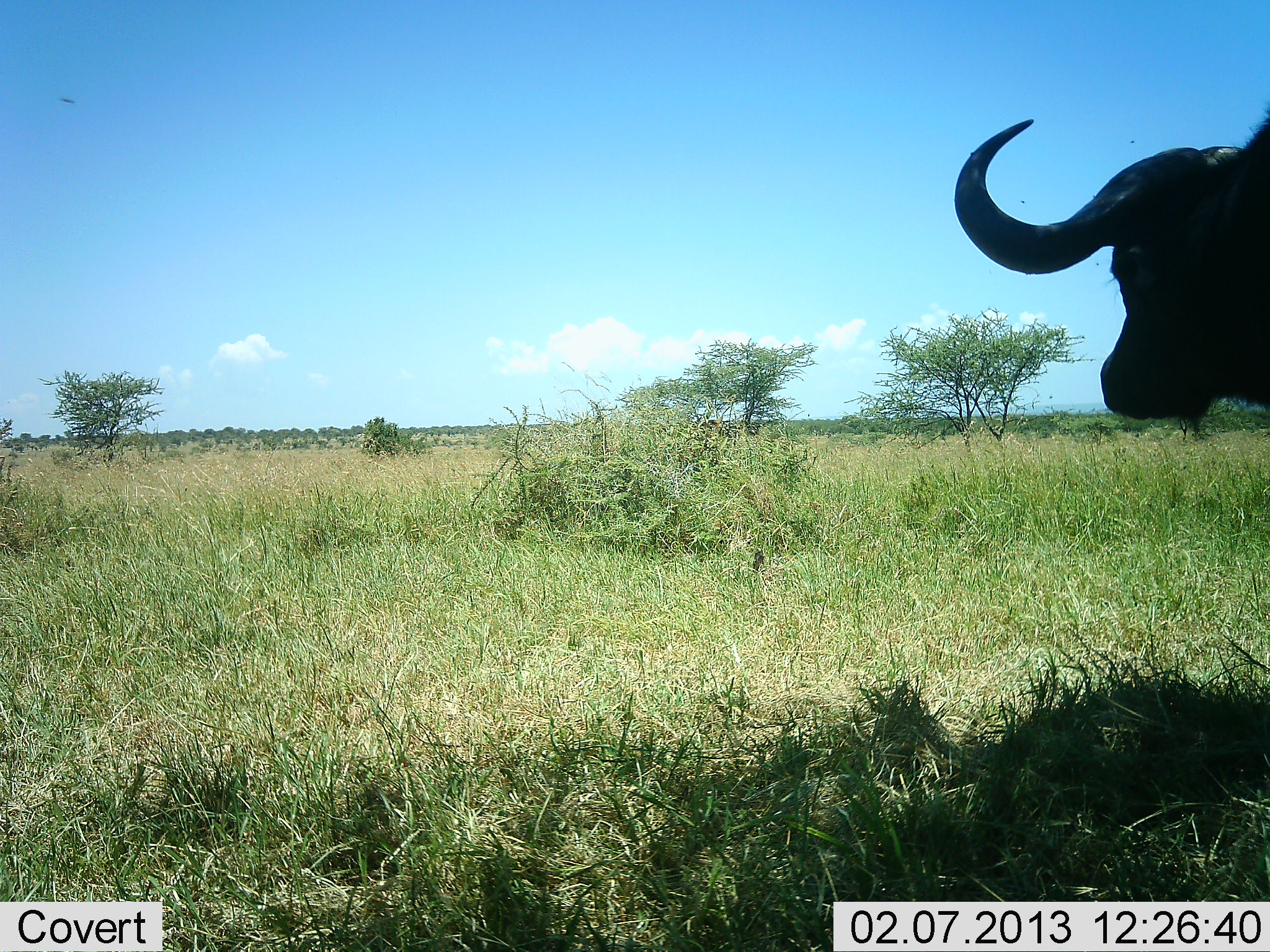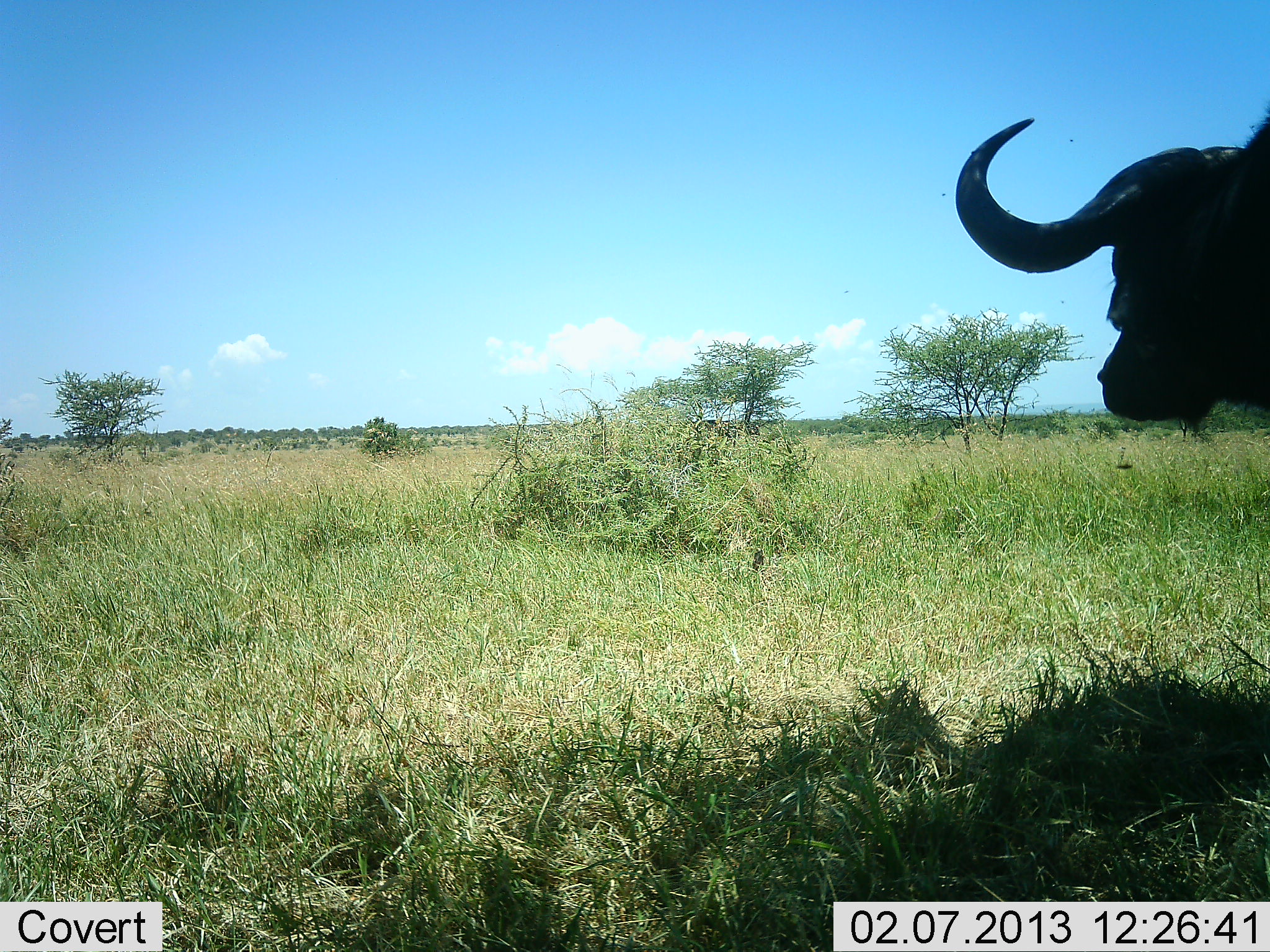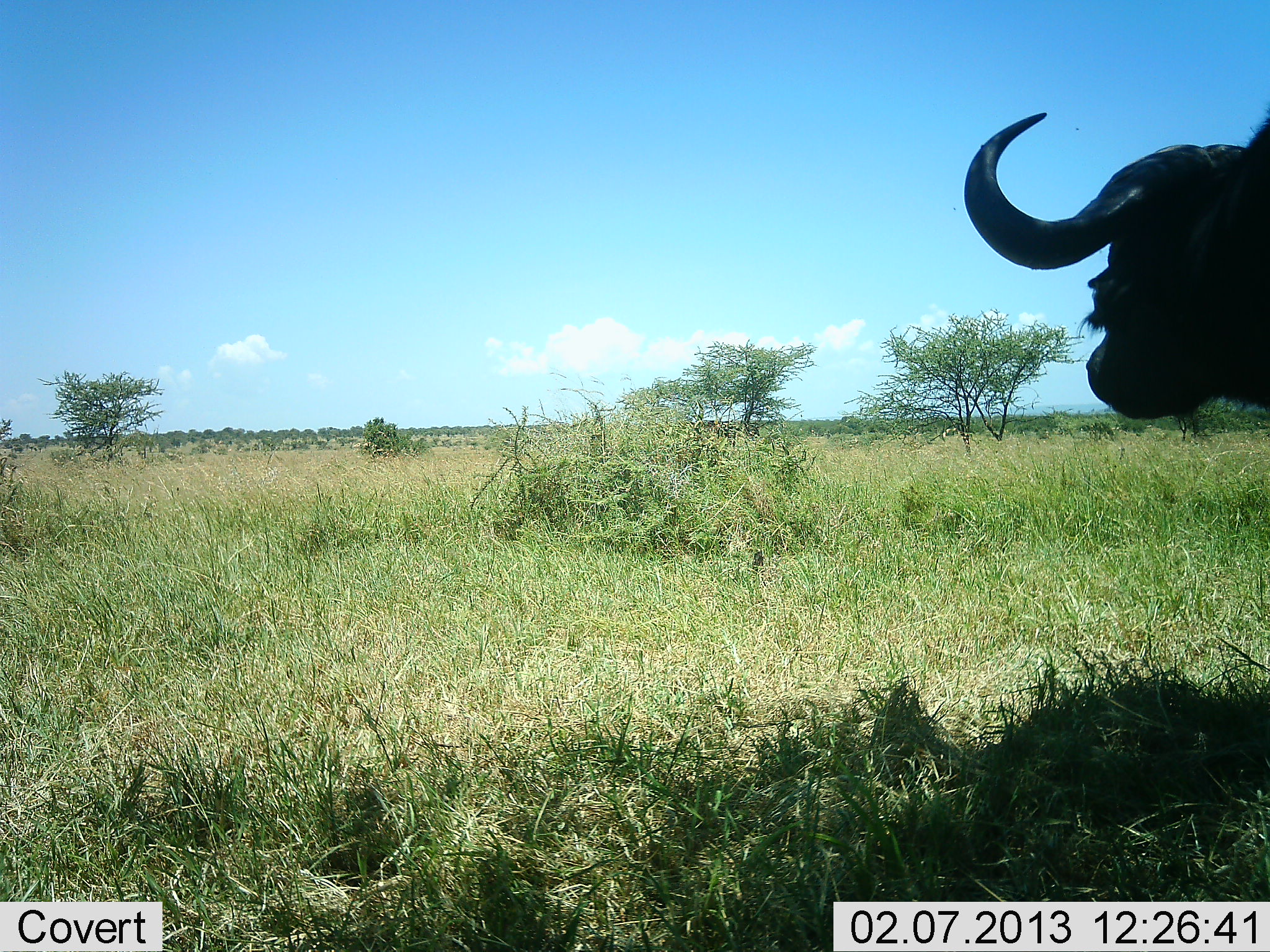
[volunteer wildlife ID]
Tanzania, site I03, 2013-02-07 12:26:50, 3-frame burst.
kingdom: Animalia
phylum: Chordata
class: Mammalia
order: Artiodactyla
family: Bovidae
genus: Syncerus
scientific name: Syncerus caffer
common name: cape buffalo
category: buffalo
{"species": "buffalo (cape buffalo) (Syncerus caffer)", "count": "1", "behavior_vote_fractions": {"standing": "100%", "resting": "0%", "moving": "0%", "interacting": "0%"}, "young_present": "0%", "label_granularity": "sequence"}